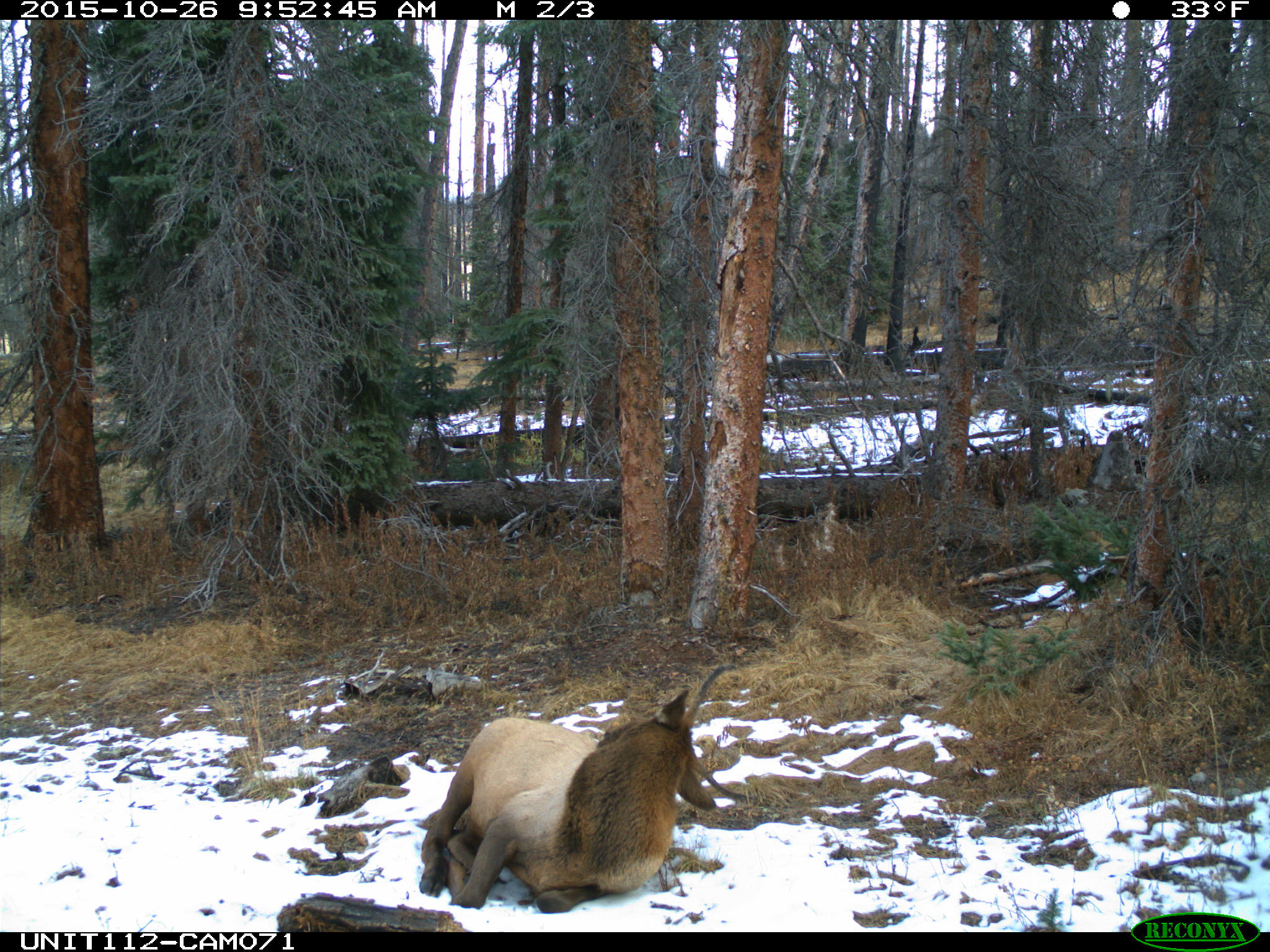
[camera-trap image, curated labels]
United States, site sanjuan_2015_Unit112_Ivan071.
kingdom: Animalia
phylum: Chordata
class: Mammalia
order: Artiodactyla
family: Cervidae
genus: Cervus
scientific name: Cervus elaphus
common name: red deer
Cervus elaphus (red deer).